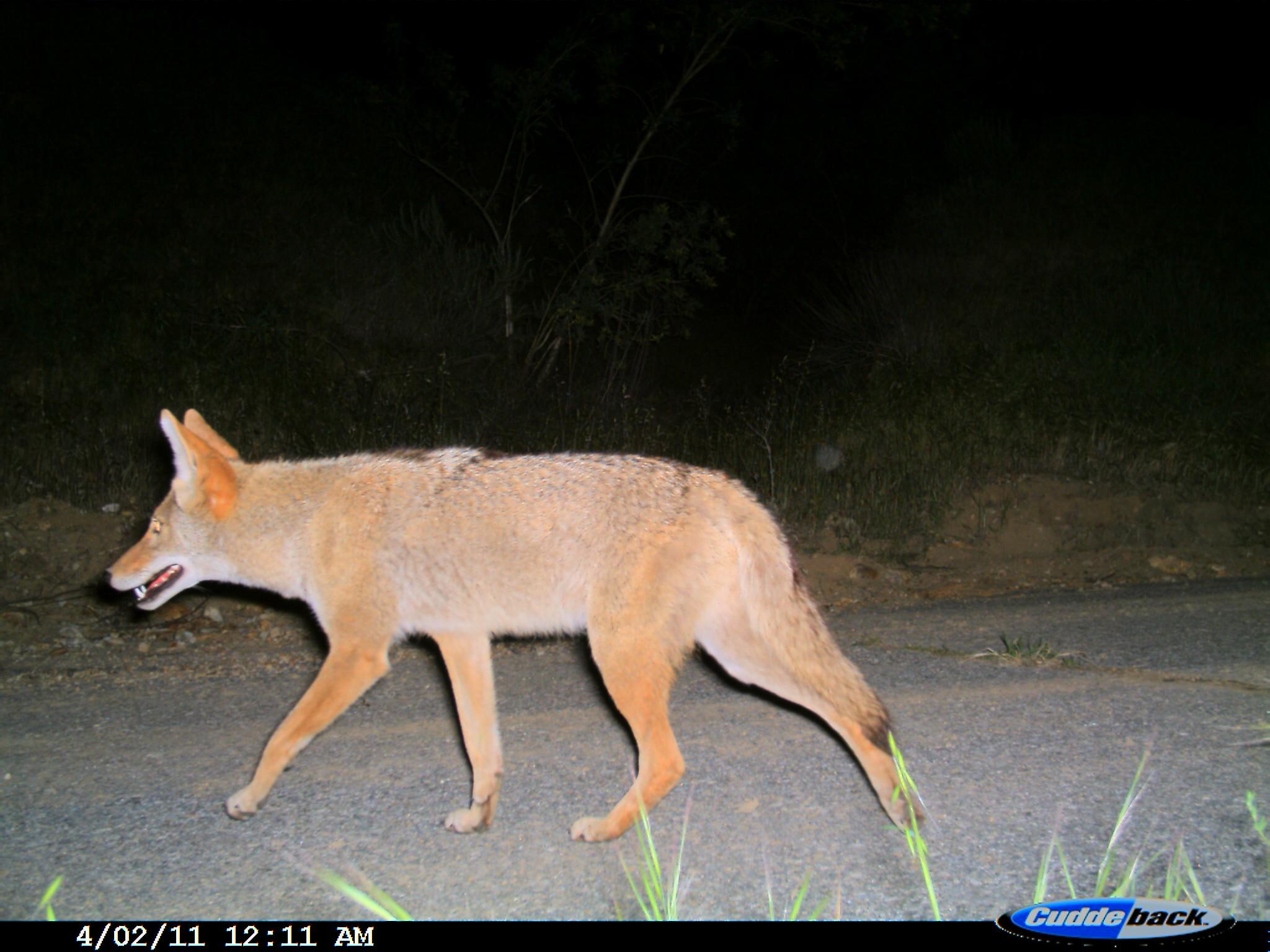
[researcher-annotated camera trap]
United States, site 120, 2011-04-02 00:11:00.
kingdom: Animalia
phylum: Chordata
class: Mammalia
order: Carnivora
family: Canidae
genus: Canis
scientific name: Canis latrans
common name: coyote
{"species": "coyote (Canis latrans)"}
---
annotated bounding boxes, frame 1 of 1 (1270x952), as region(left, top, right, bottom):
coyote: region(94, 395, 937, 863)